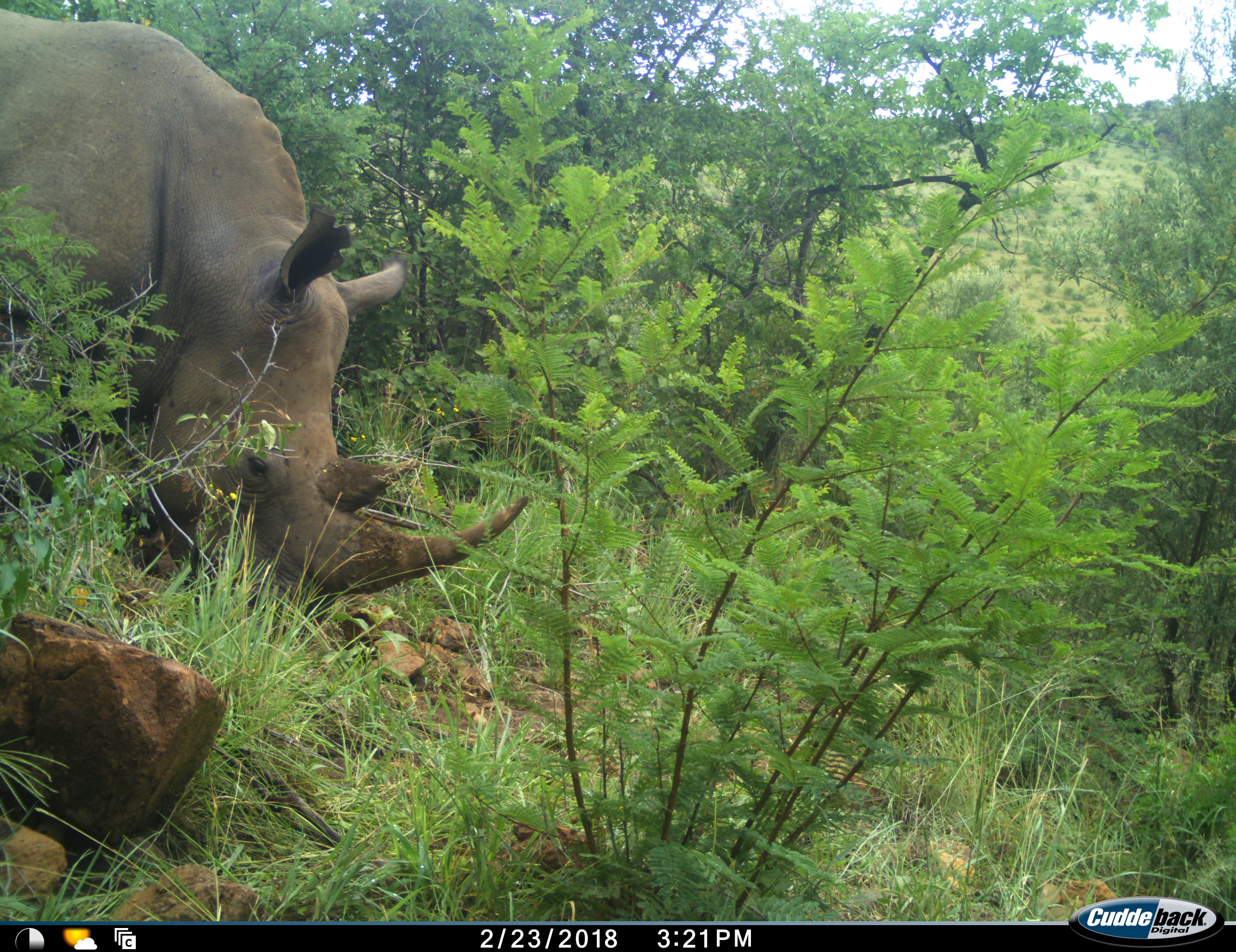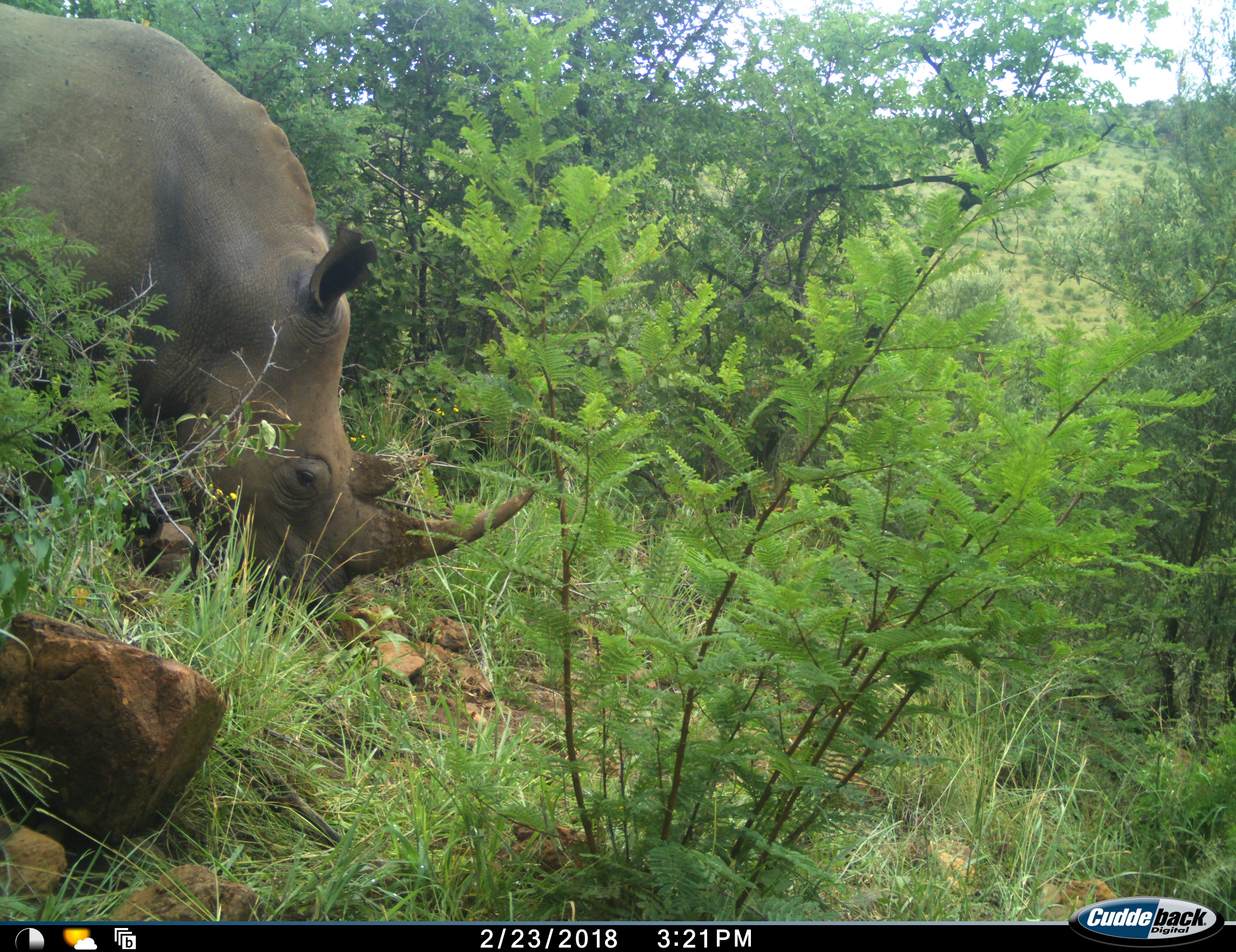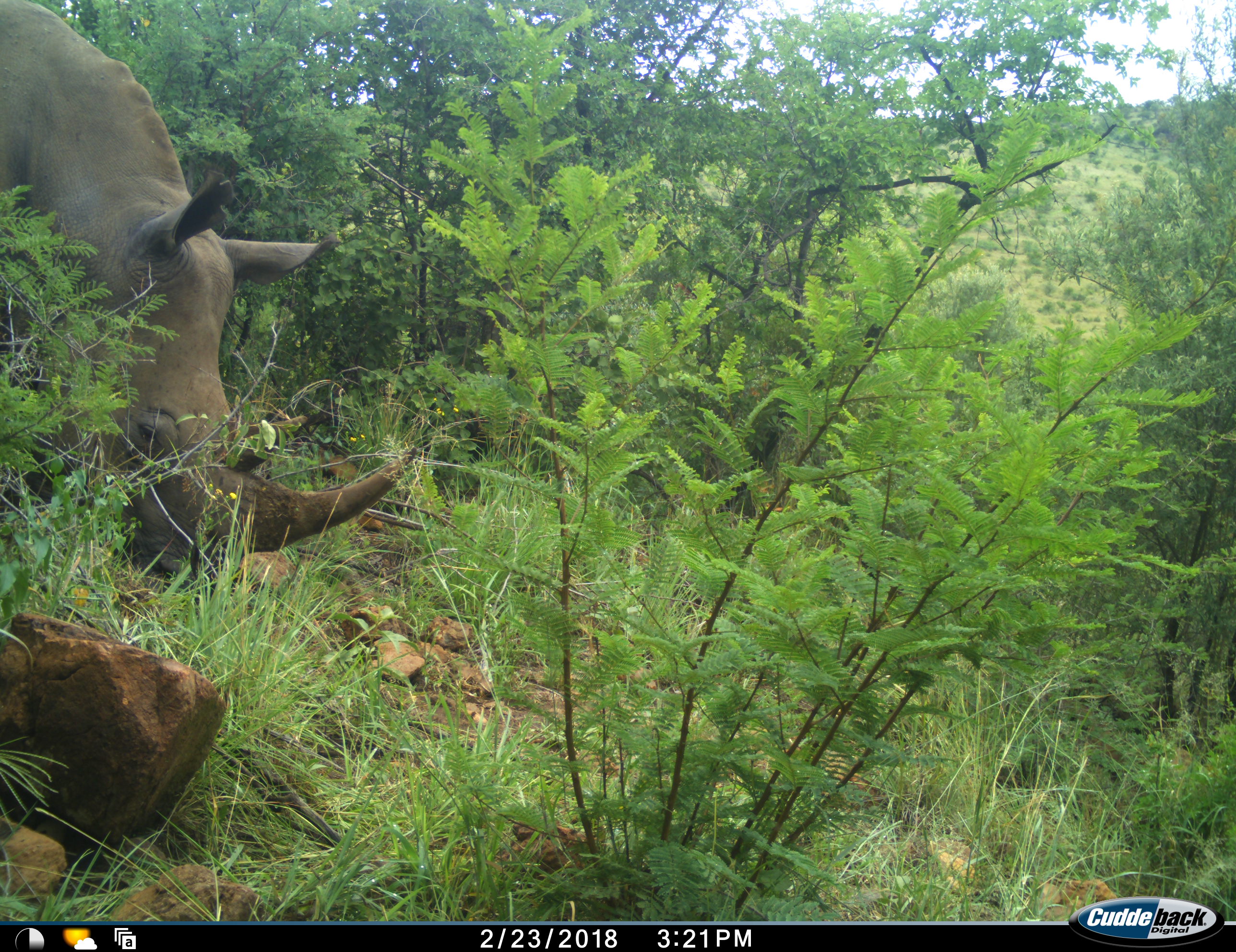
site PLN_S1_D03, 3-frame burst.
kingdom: Animalia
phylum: Chordata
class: Mammalia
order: Perissodactyla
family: Rhinocerotidae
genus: Diceros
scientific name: Diceros bicornis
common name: black rhinoceros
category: rhinocerosblack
Rhinocerosblack (black rhinoceros) (Diceros bicornis), count 1. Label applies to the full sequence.